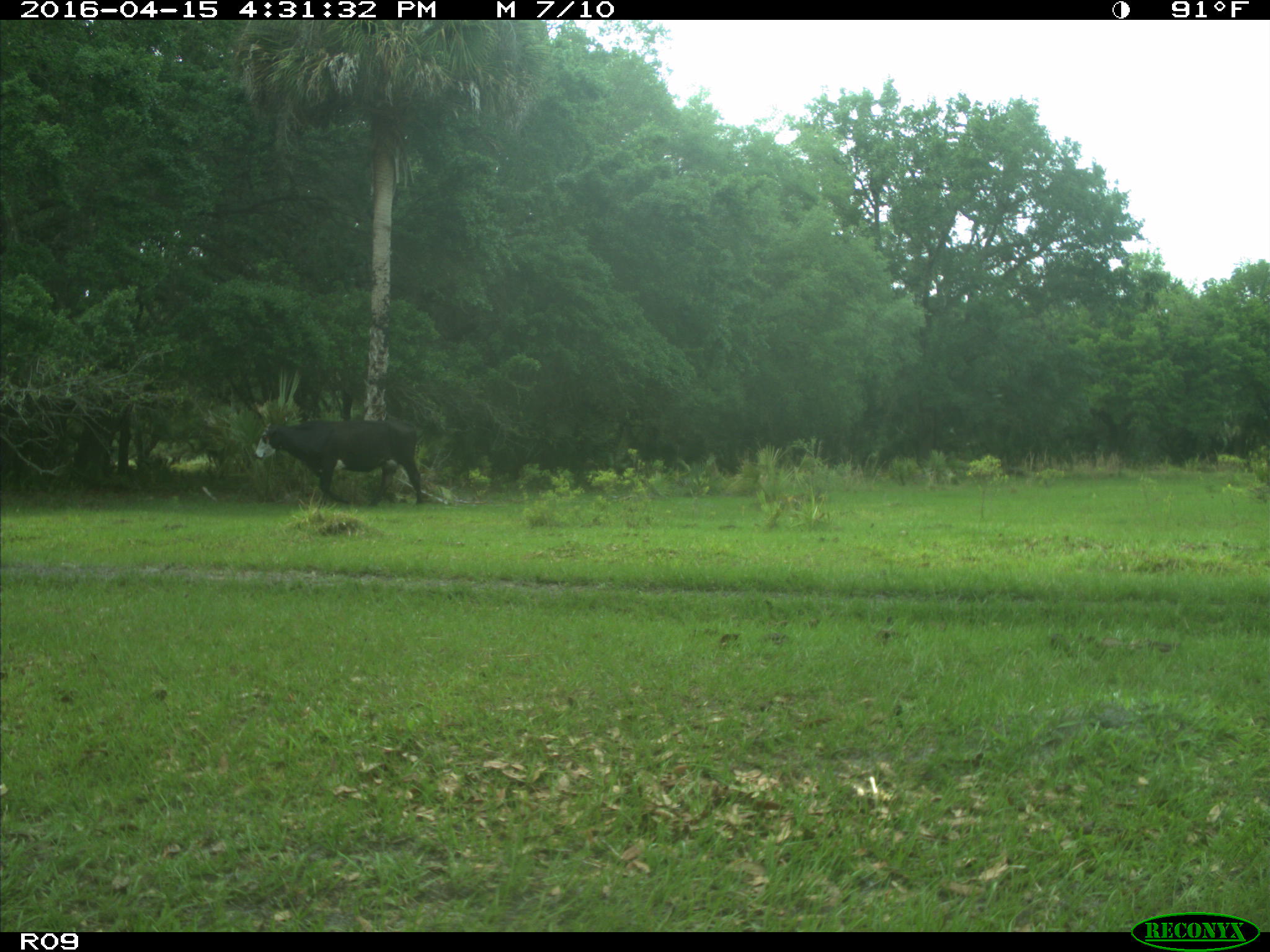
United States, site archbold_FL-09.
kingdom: Animalia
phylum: Chordata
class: Mammalia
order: Artiodactyla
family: Bovidae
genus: Bos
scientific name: Bos taurus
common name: domestic cow